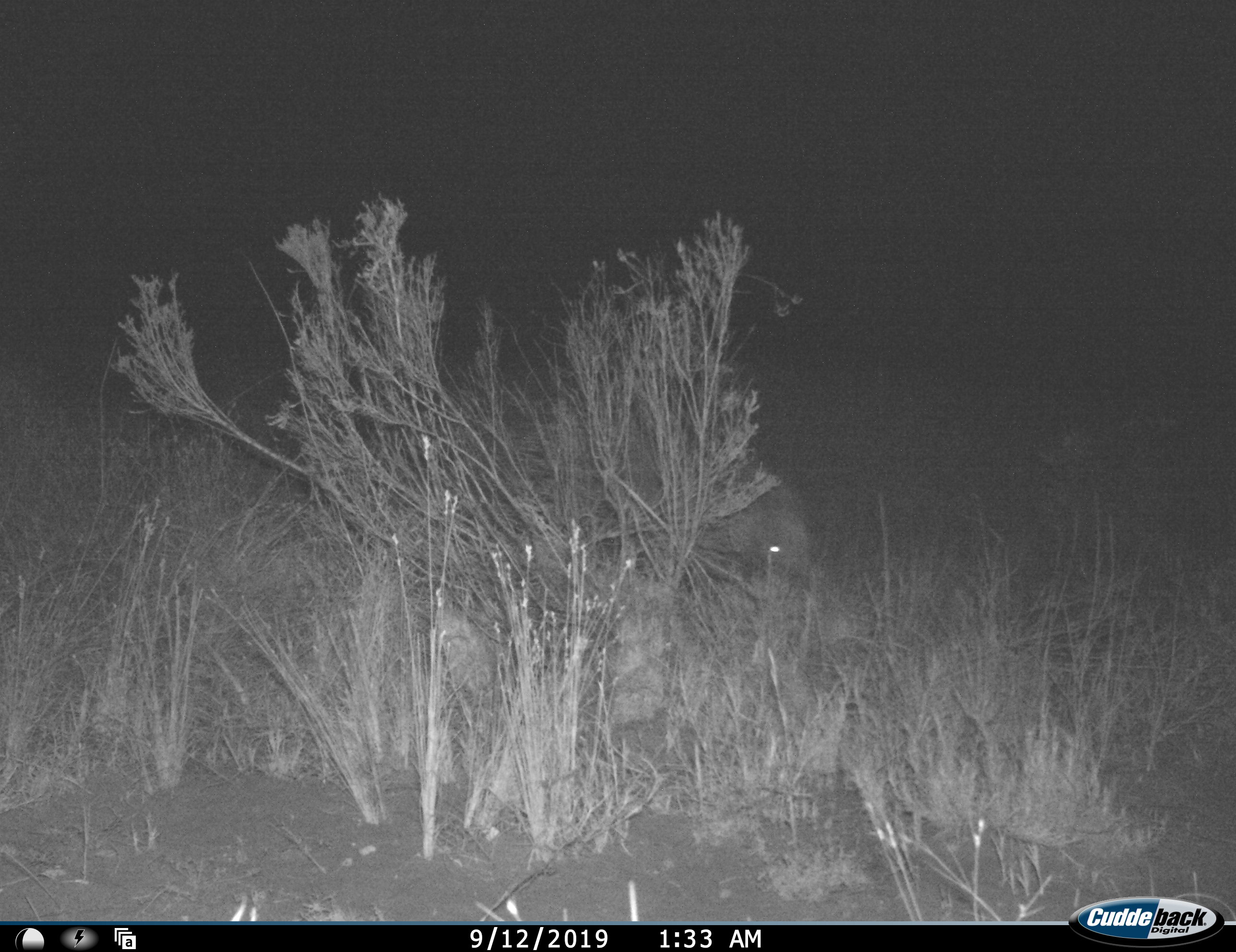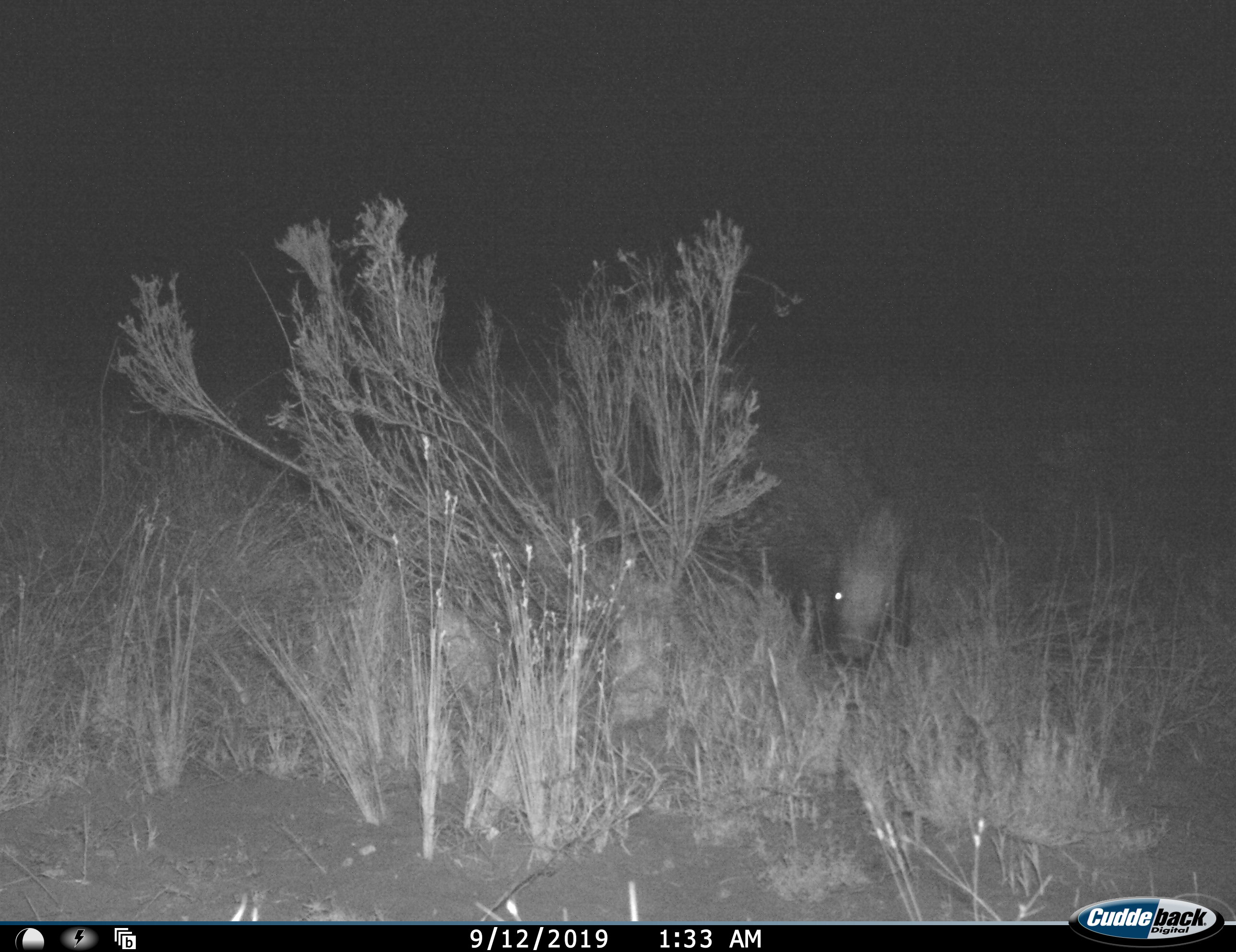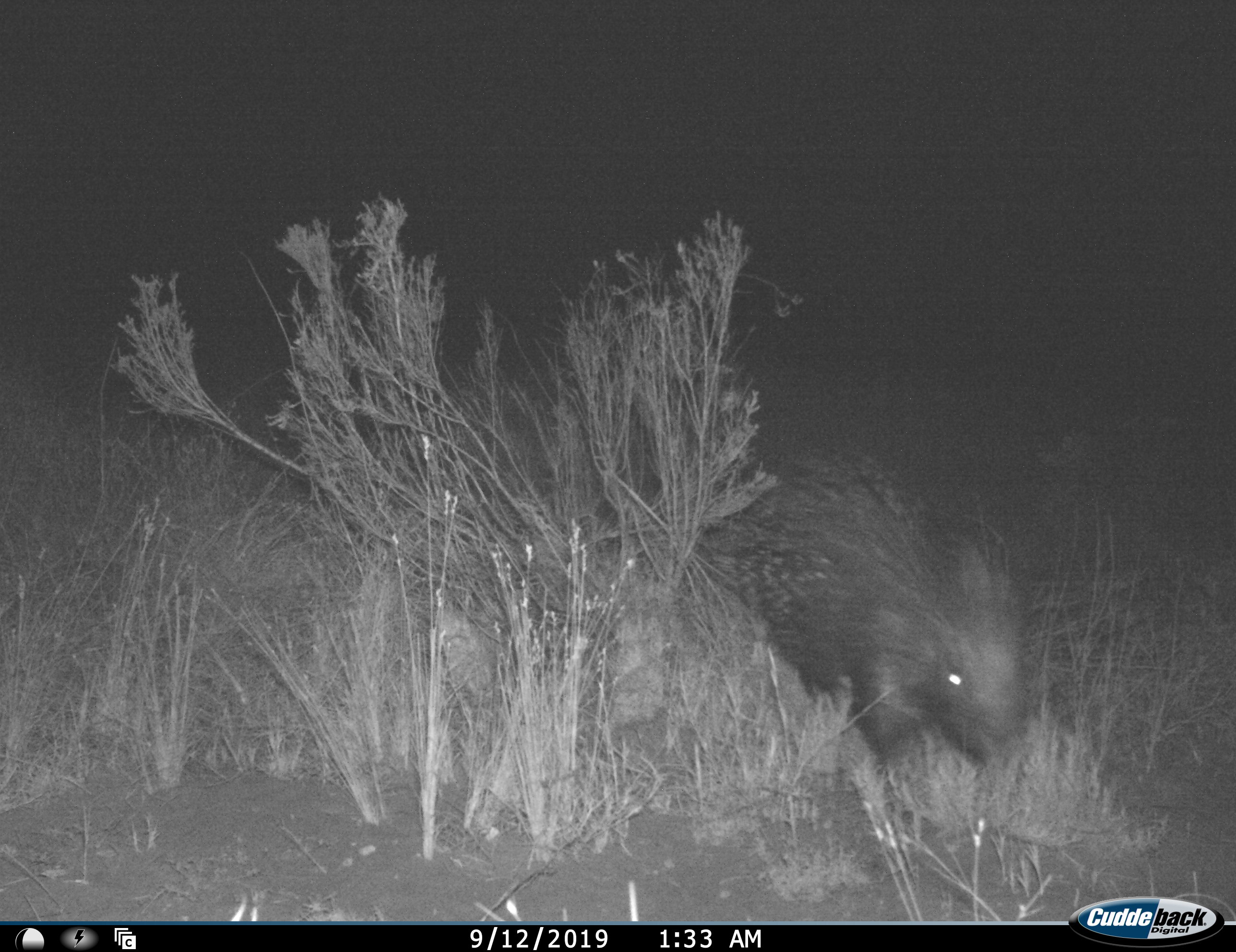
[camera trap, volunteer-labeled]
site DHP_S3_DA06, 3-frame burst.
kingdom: Animalia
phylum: Chordata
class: Mammalia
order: Rodentia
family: Hystricidae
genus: Hystrix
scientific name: Hystrix cristata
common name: crested porcupine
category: porcupine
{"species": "porcupine (crested porcupine) (Hystrix cristata)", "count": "1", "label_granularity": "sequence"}